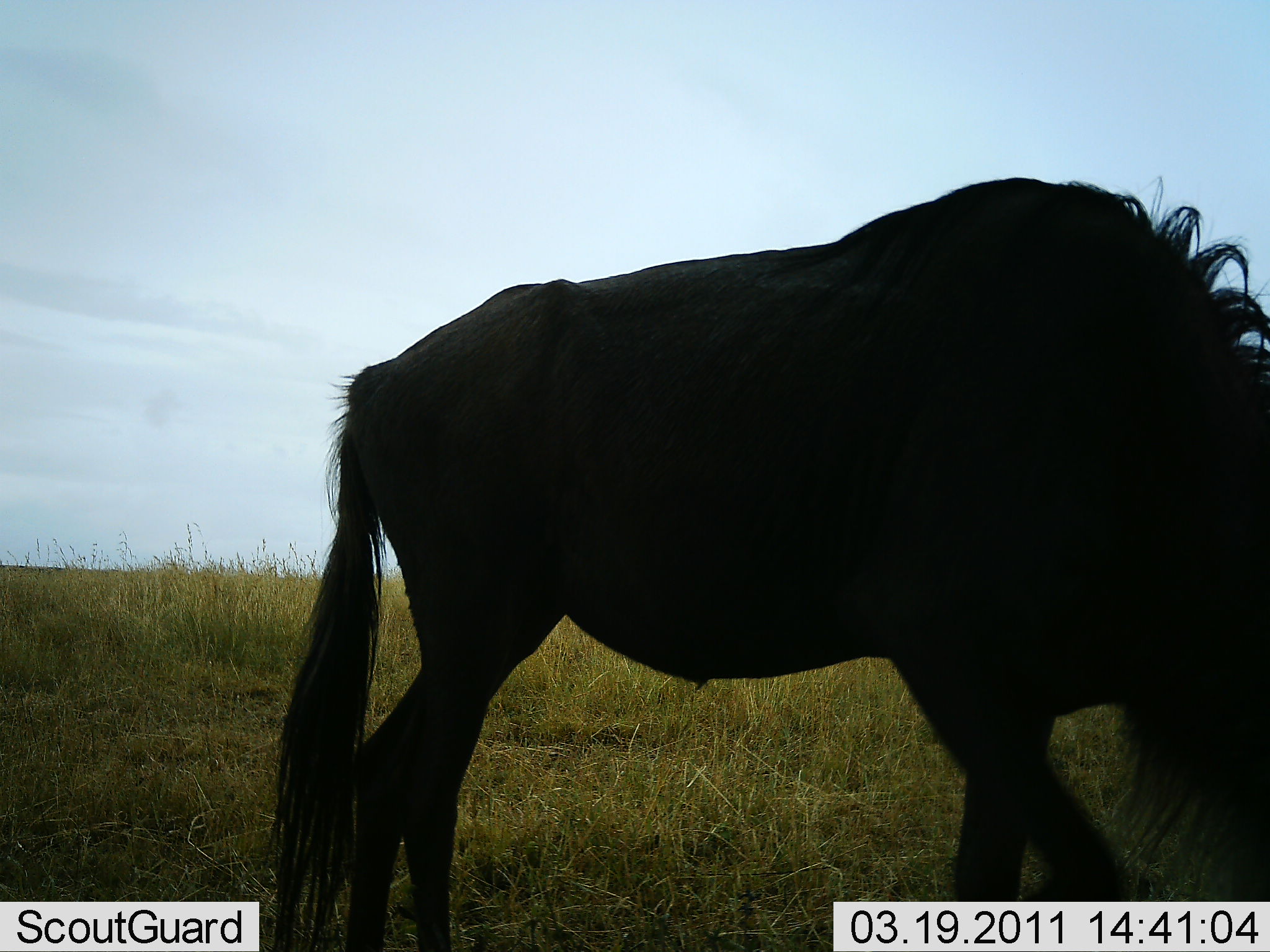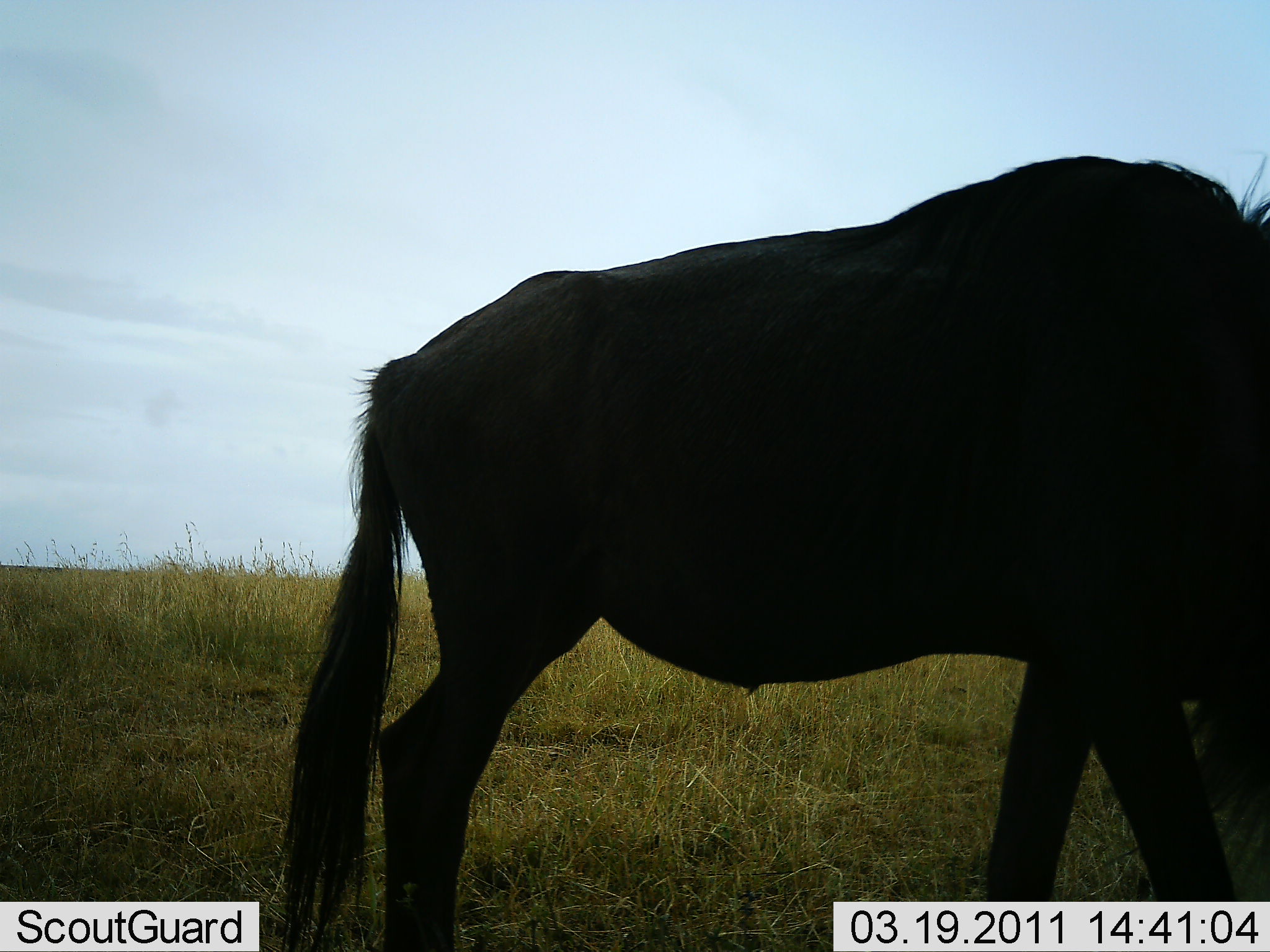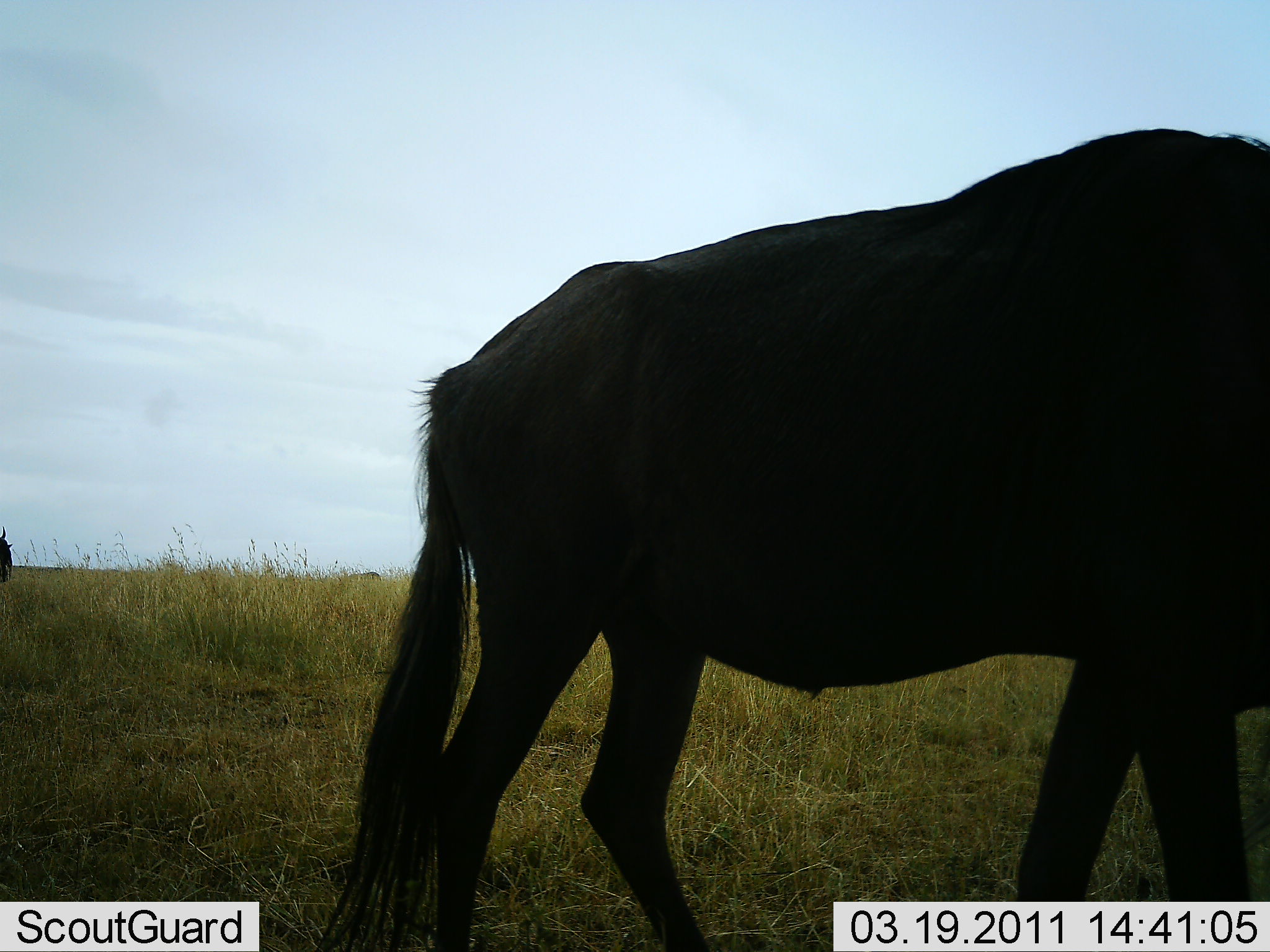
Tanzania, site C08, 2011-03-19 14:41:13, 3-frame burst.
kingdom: Animalia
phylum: Chordata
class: Mammalia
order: Artiodactyla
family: Bovidae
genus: Connochaetes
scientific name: Connochaetes taurinus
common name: blue wildebeest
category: wildebeest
Wildebeest (blue wildebeest) (Connochaetes taurinus), count 1. Behavior (volunteer vote fractions): standing 31%, resting 0%, moving 46%, interacting 0%. Young present (vote fraction): 0%. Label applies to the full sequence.